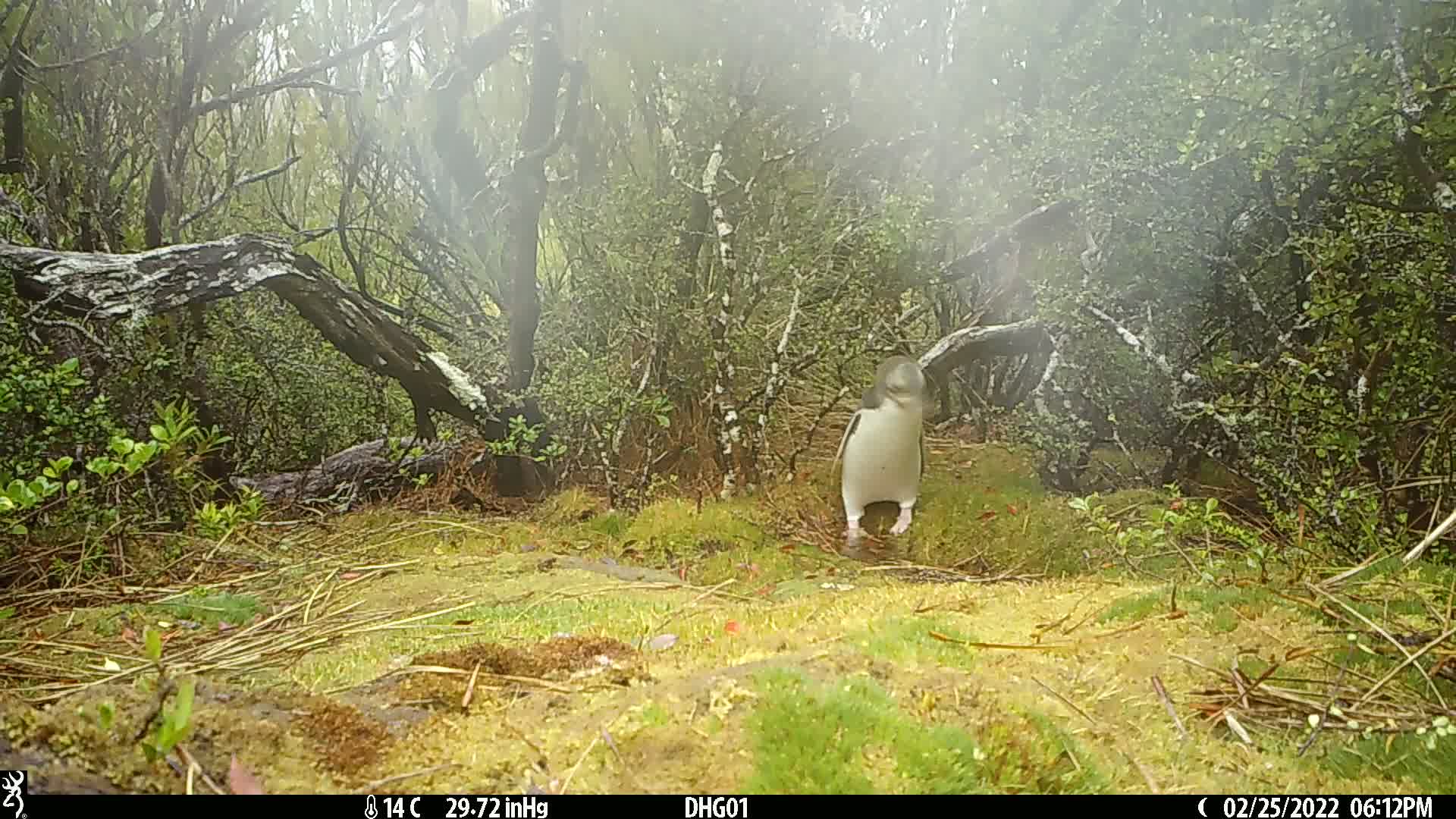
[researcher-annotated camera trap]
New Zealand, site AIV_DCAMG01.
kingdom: Animalia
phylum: Chordata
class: Aves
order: Sphenisciformes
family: Spheniscidae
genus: Megadyptes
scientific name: Megadyptes antipodes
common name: yellow-eyed penguin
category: yellow eyed penguin